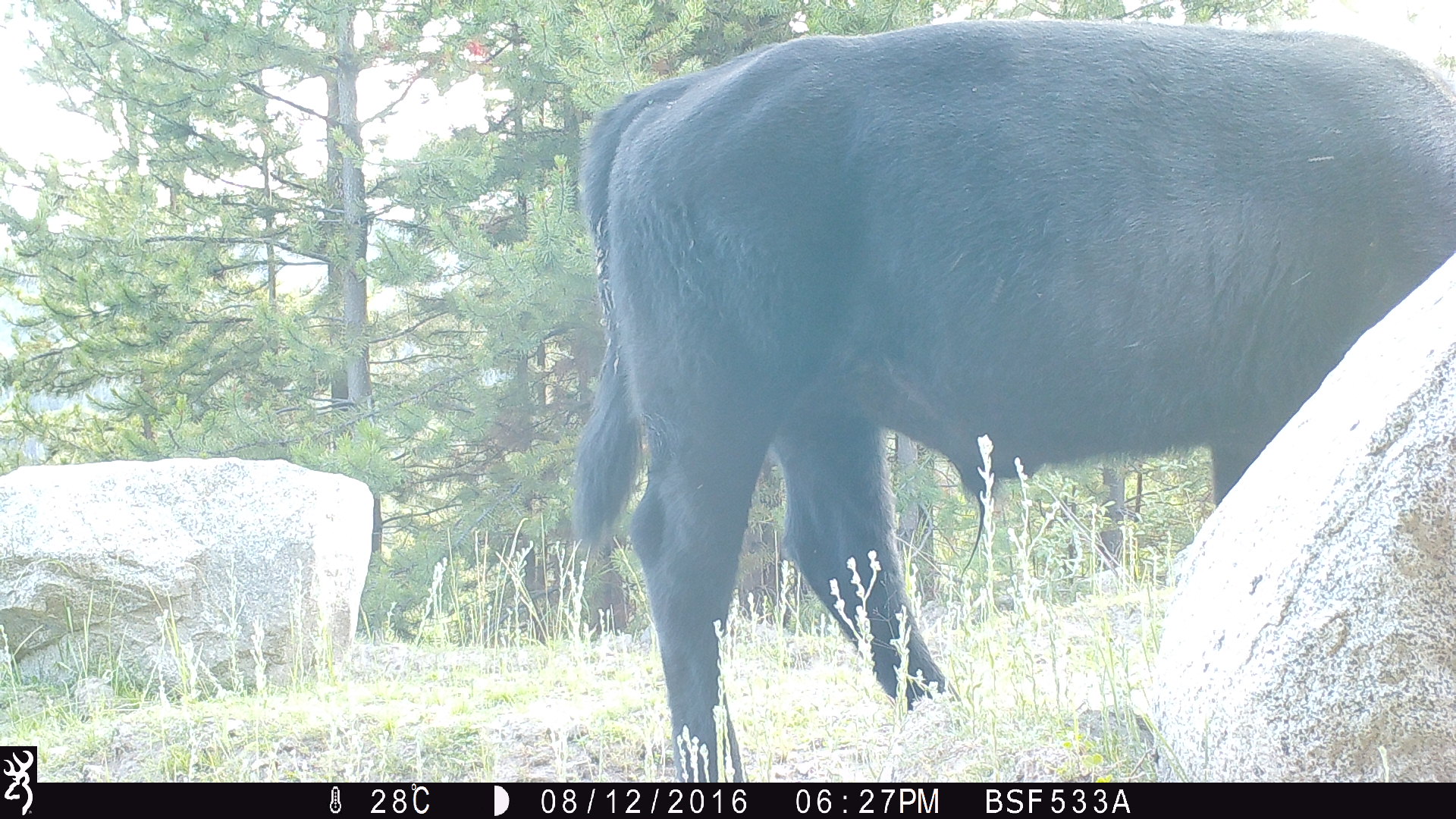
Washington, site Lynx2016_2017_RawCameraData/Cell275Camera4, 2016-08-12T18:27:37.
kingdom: Animalia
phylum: Chordata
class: Mammalia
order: Artiodactyla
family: Bovidae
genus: Bos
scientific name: Bos taurus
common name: domestic cattle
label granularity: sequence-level